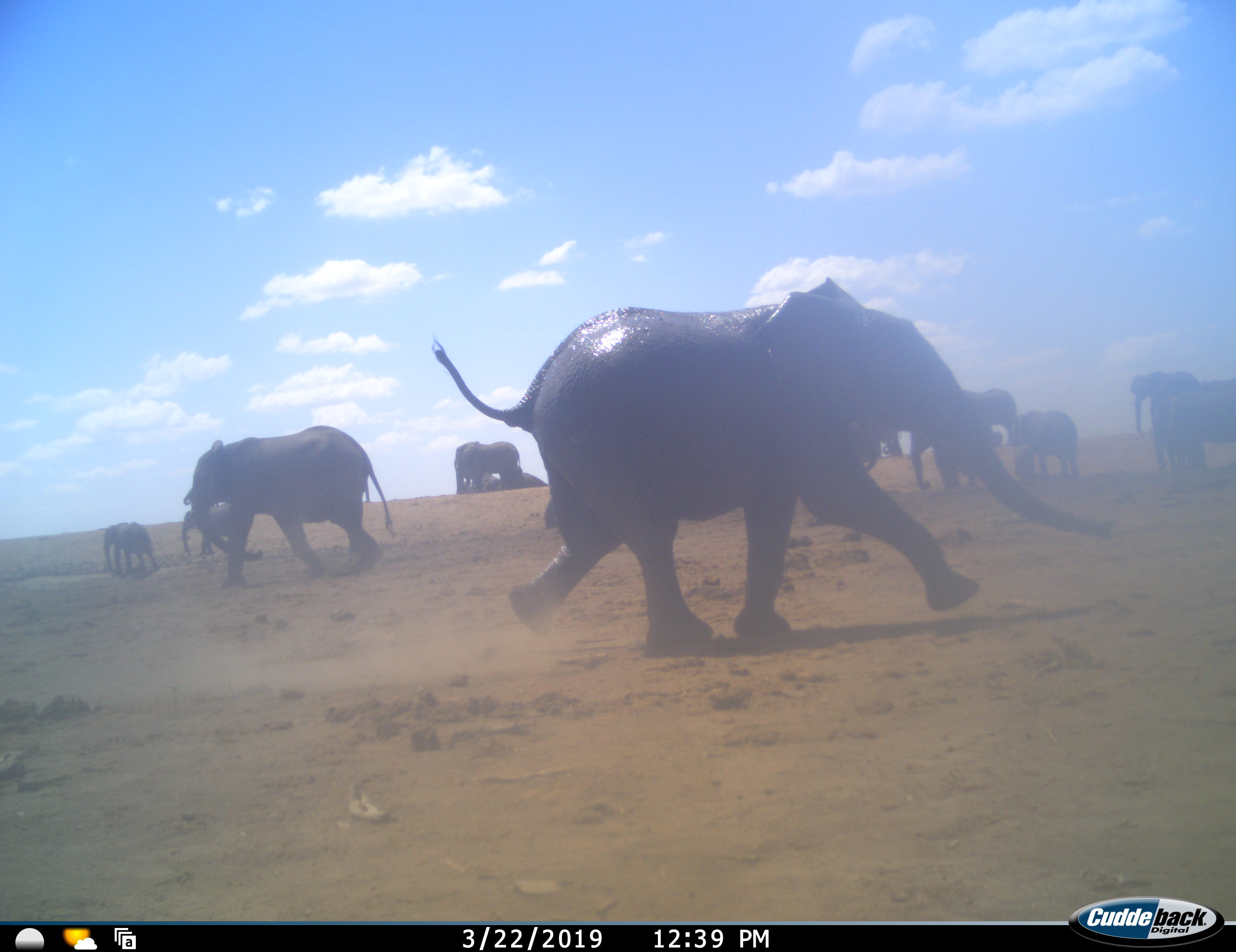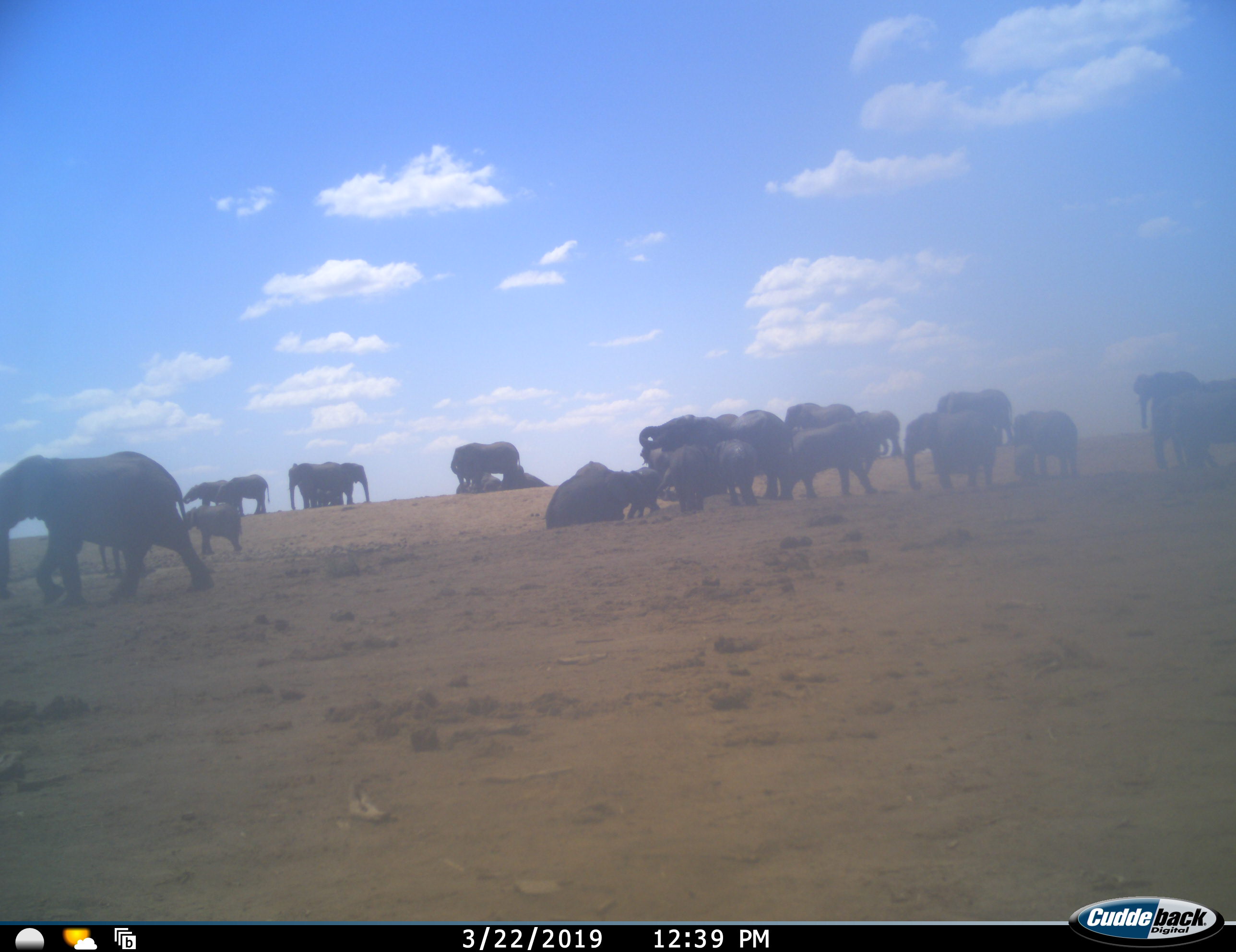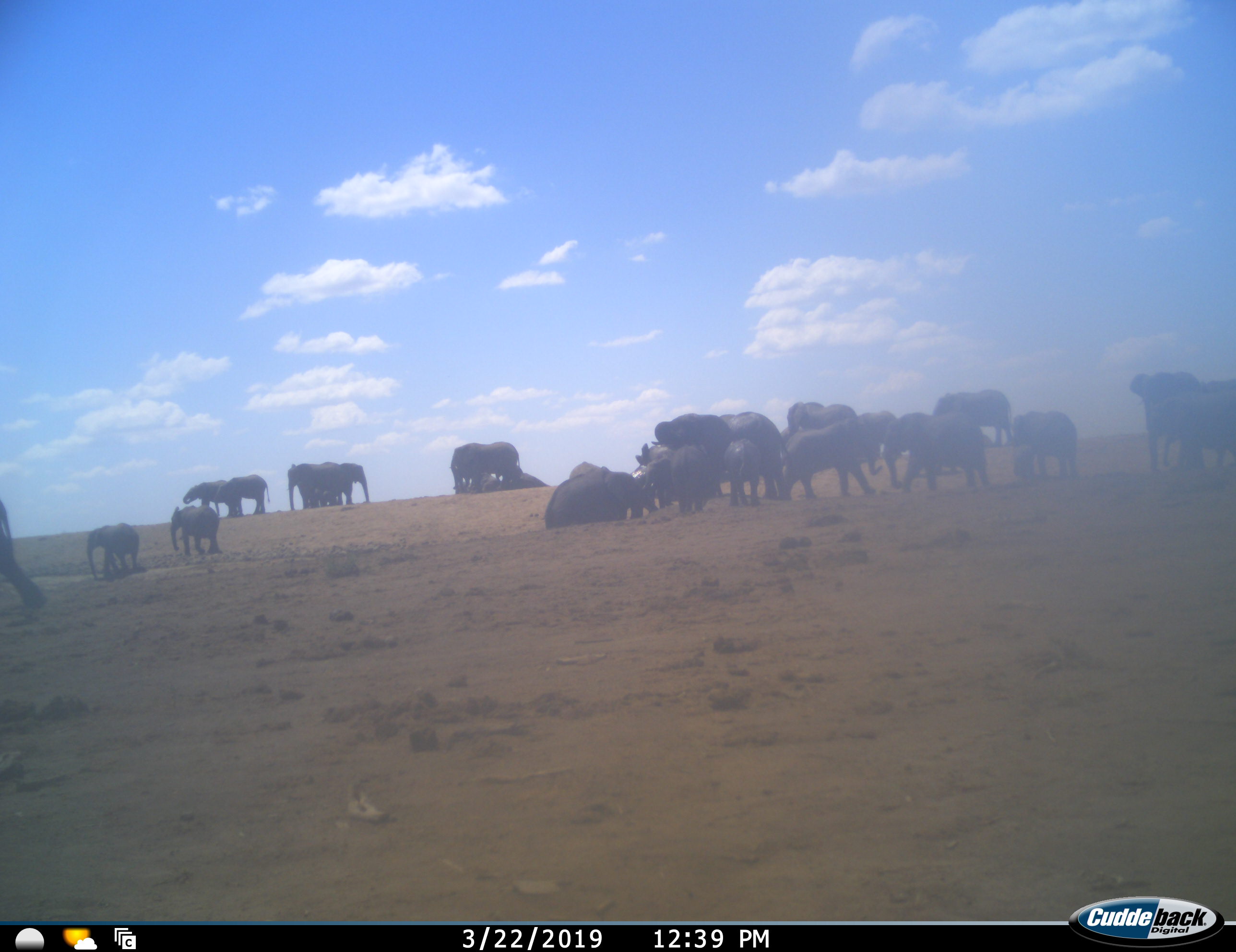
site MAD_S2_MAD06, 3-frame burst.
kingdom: Animalia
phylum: Chordata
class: Mammalia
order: Proboscidea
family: Elephantidae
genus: Loxodonta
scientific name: Loxodonta africana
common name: african bush elephant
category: elephant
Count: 11-50.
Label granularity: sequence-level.